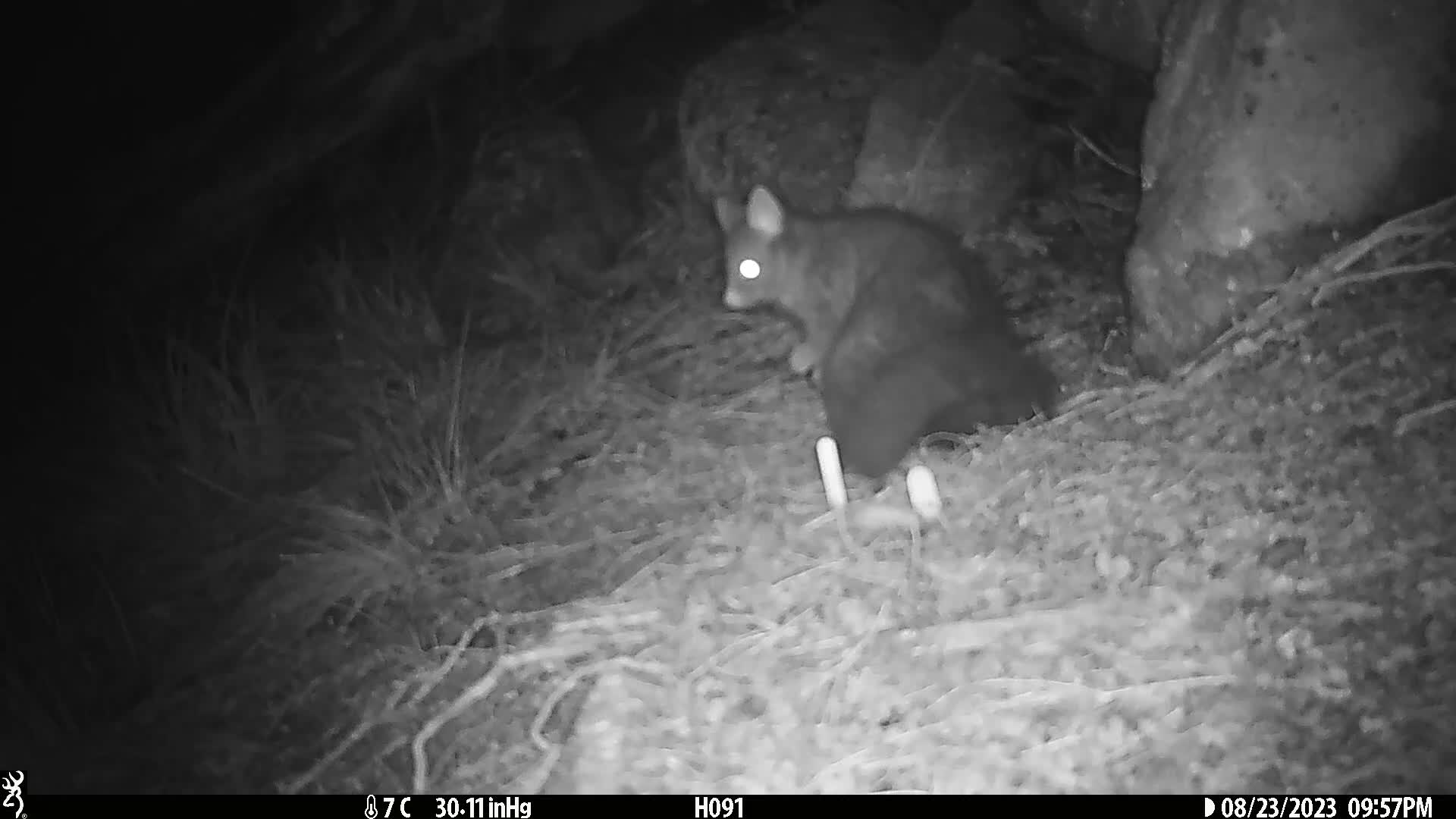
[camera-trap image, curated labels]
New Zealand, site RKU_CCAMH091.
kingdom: Animalia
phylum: Chordata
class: Mammalia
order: Diprotodontia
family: Phalangeridae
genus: Trichosurus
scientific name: Trichosurus vulpecula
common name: common brushtail possum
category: possum